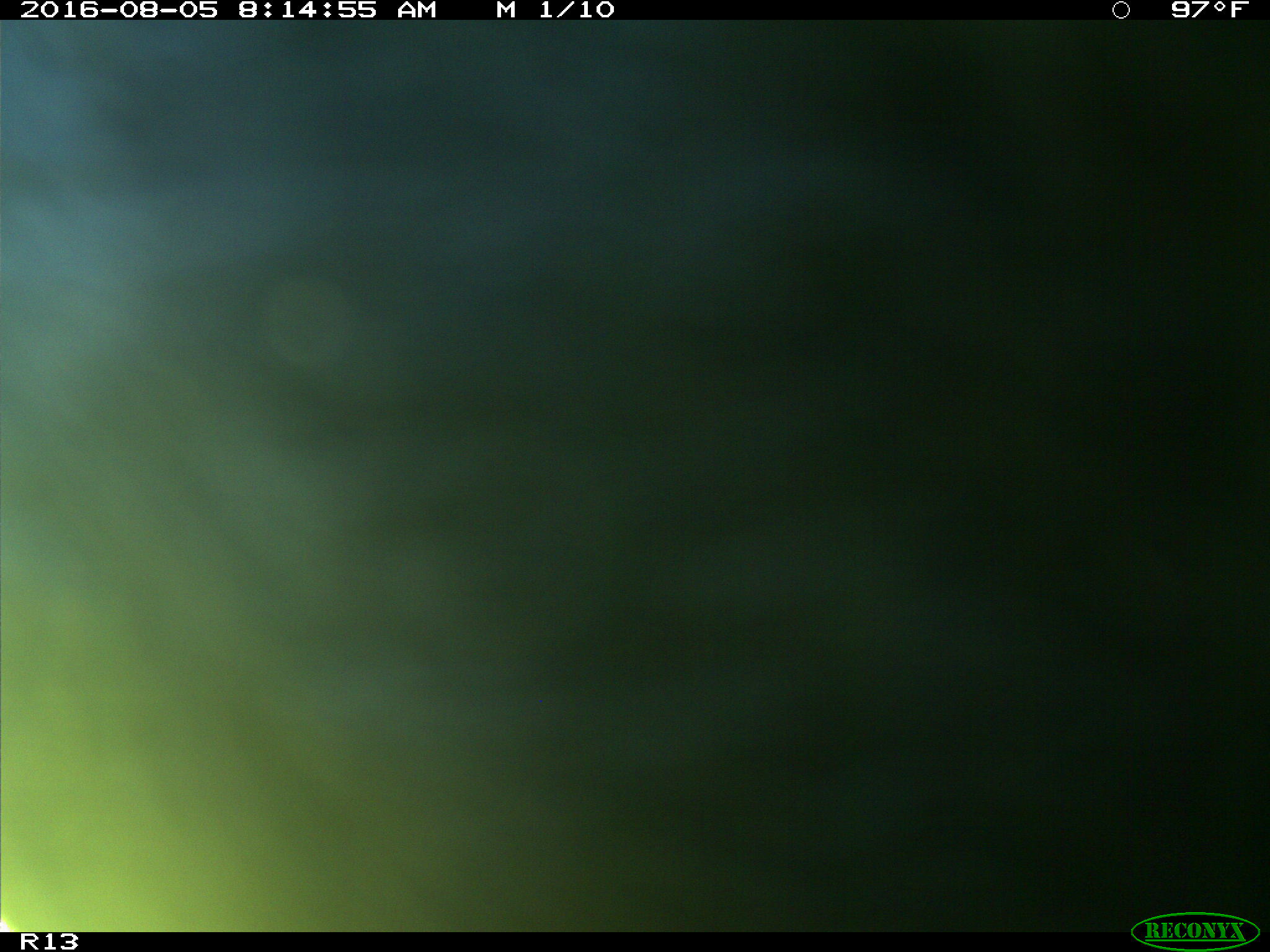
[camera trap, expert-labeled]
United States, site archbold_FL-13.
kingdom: Animalia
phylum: Chordata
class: Mammalia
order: Artiodactyla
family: Bovidae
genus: Bos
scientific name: Bos taurus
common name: domestic cow